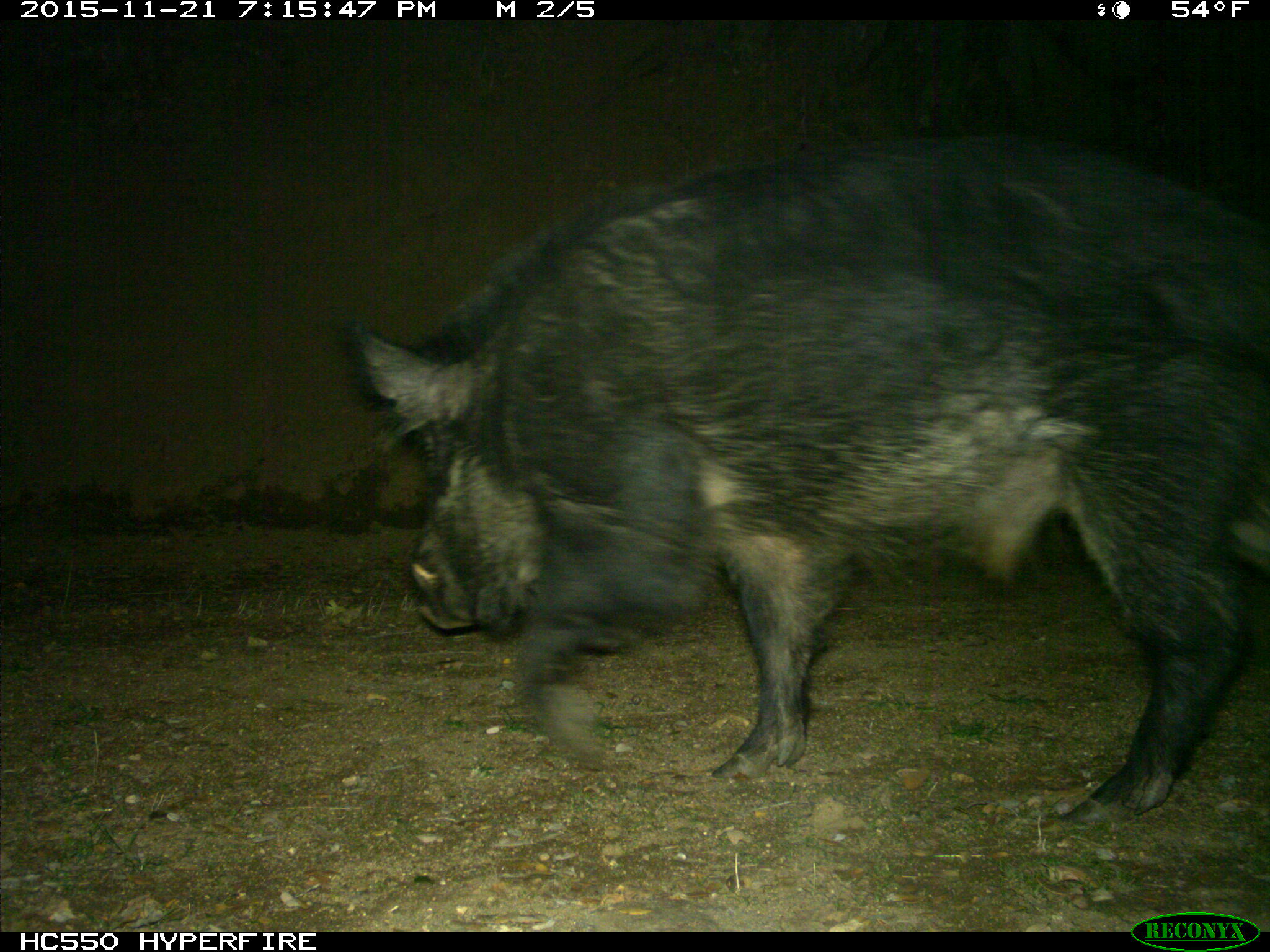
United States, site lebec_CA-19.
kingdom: Animalia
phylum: Chordata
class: Mammalia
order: Artiodactyla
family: Suidae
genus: Sus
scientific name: Sus scrofa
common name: wild boar